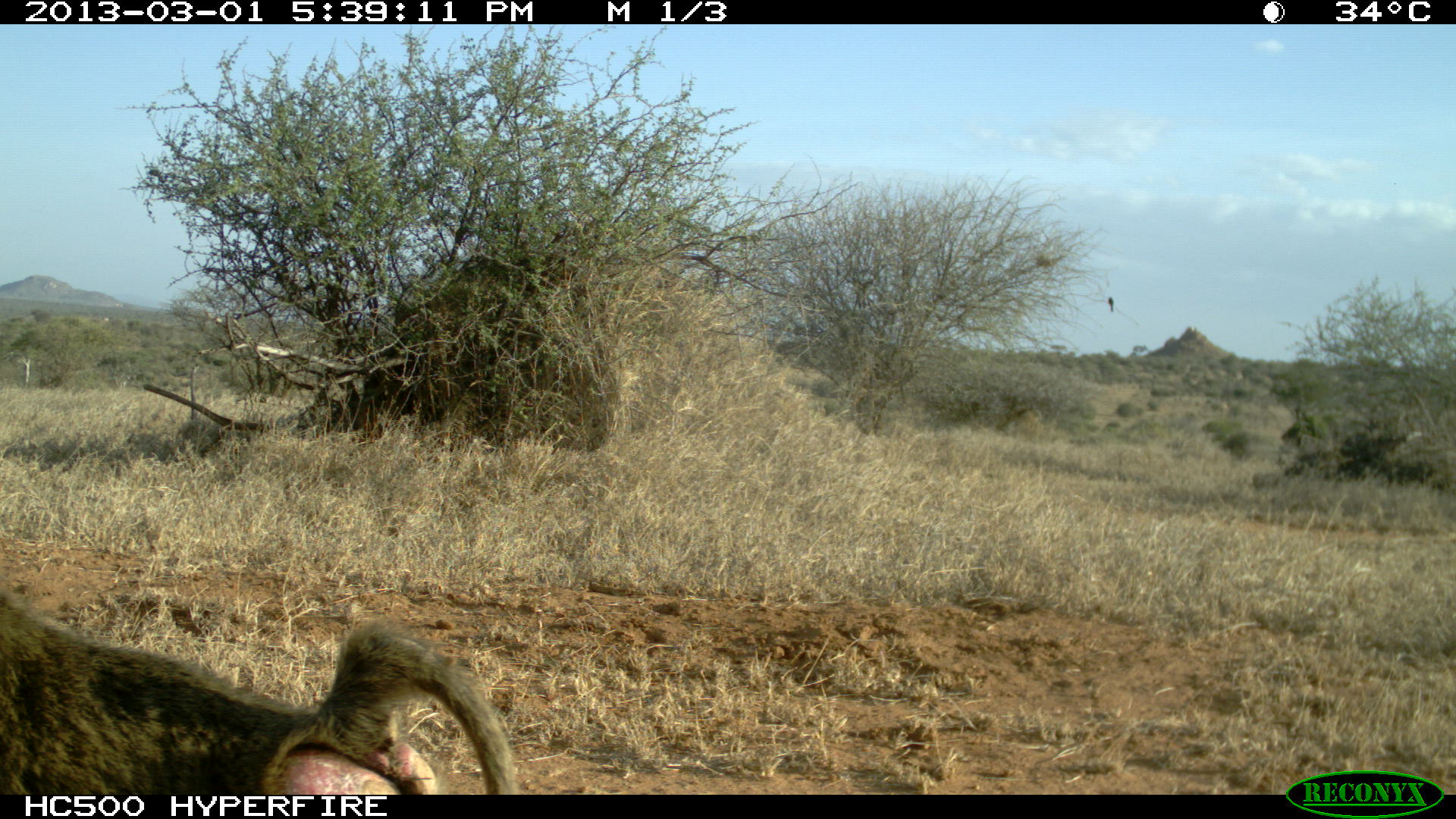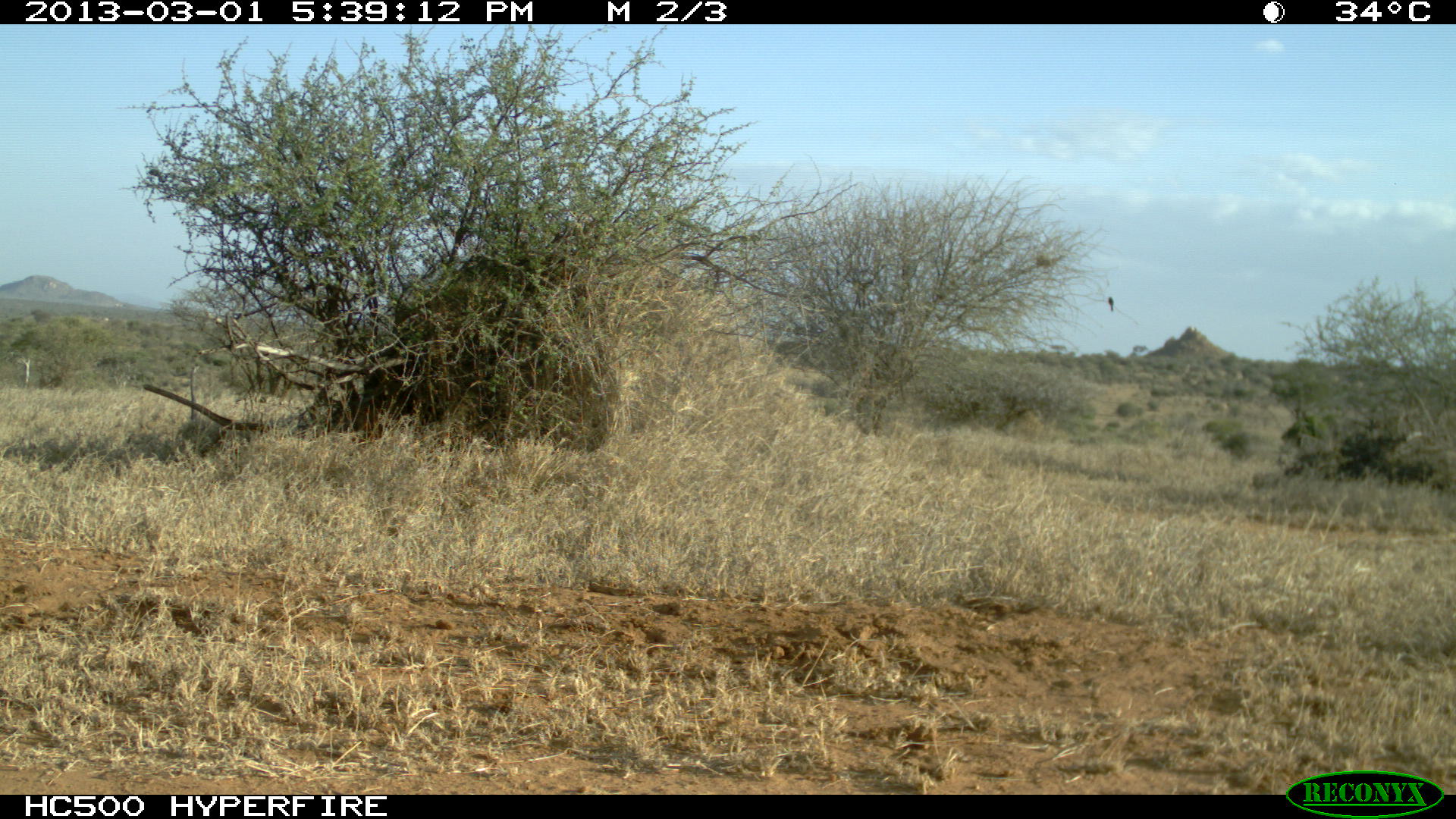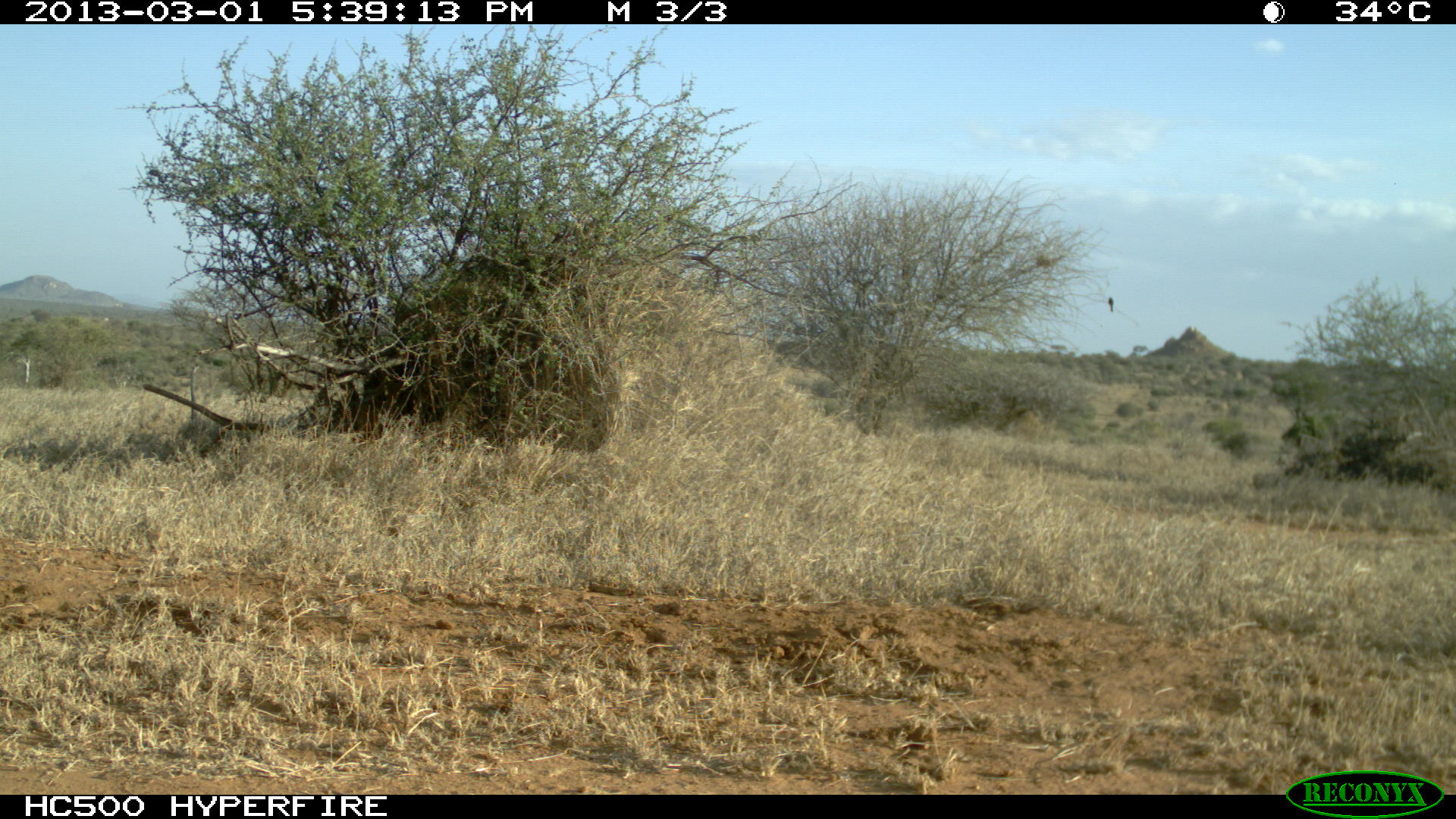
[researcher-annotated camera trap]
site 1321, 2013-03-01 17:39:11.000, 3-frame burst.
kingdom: Animalia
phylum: Chordata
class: Mammalia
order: Primates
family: Cercopithecidae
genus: Papio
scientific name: Papio anubis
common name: olive baboon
Papio anubis (olive baboon), count 1.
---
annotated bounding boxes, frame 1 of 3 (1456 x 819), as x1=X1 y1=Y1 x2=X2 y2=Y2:
papio anubis: x1=1 y1=585 x2=513 y2=798